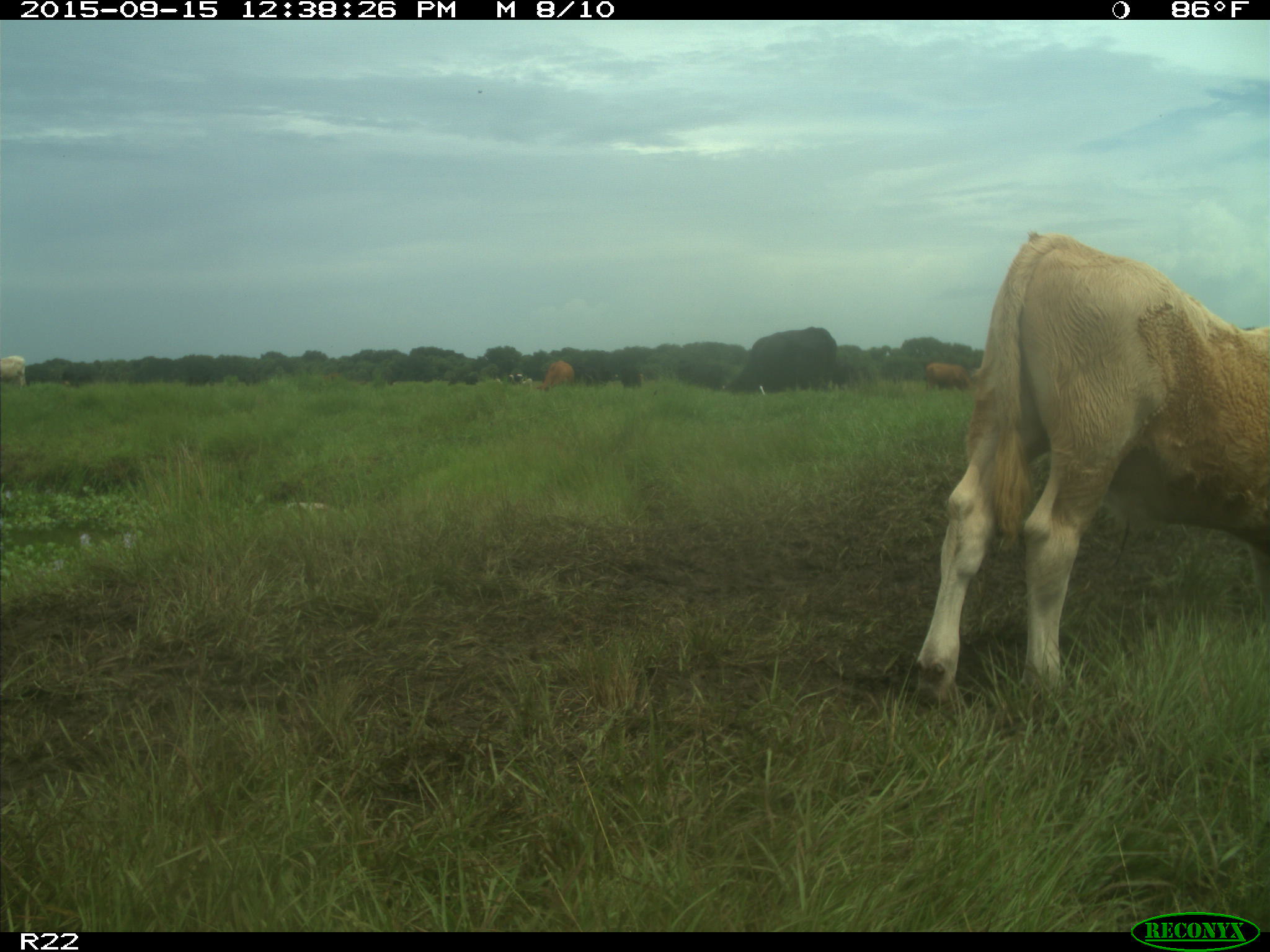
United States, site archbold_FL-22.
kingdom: Animalia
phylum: Chordata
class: Mammalia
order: Artiodactyla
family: Bovidae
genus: Bos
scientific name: Bos taurus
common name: domestic cow